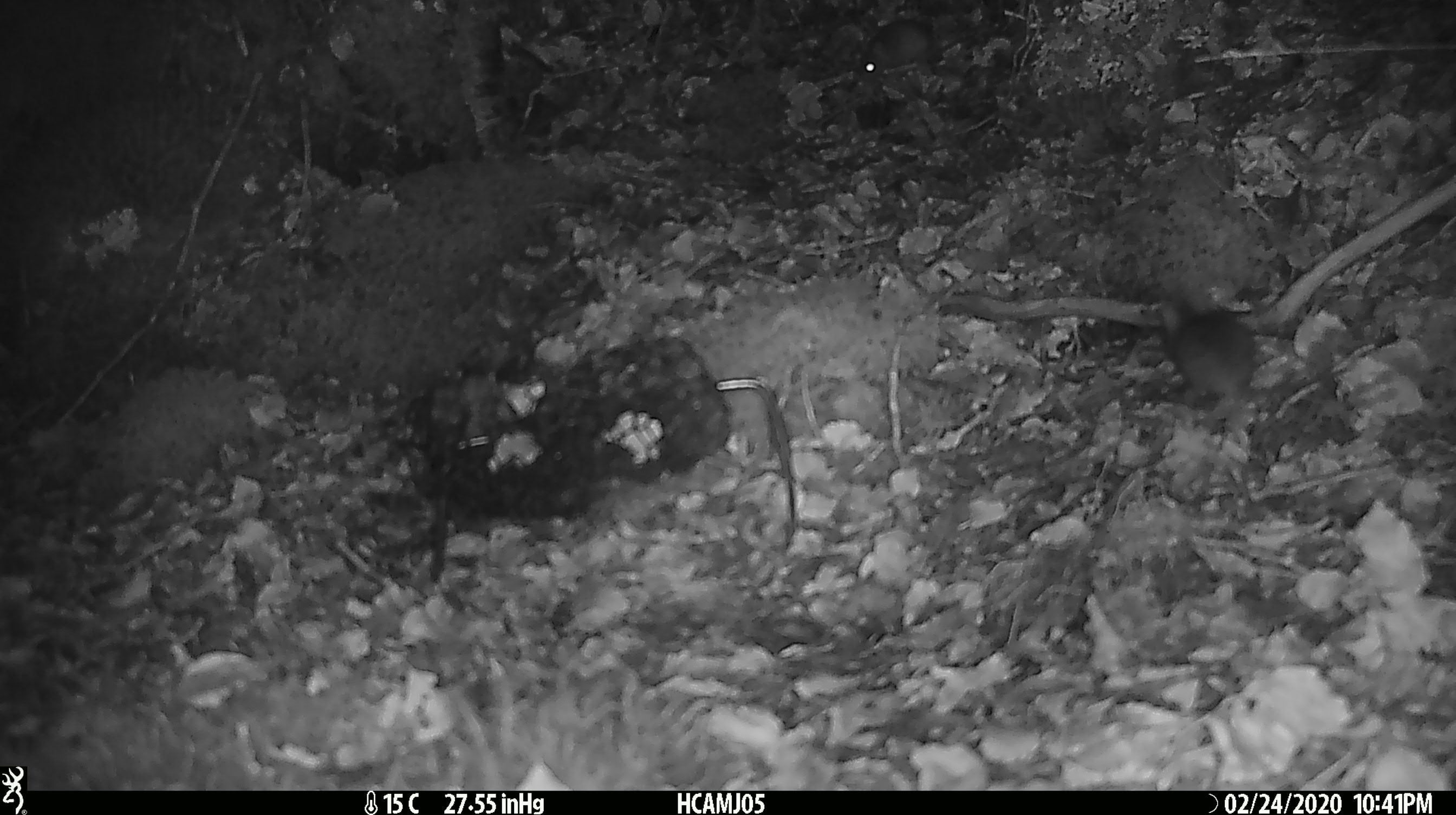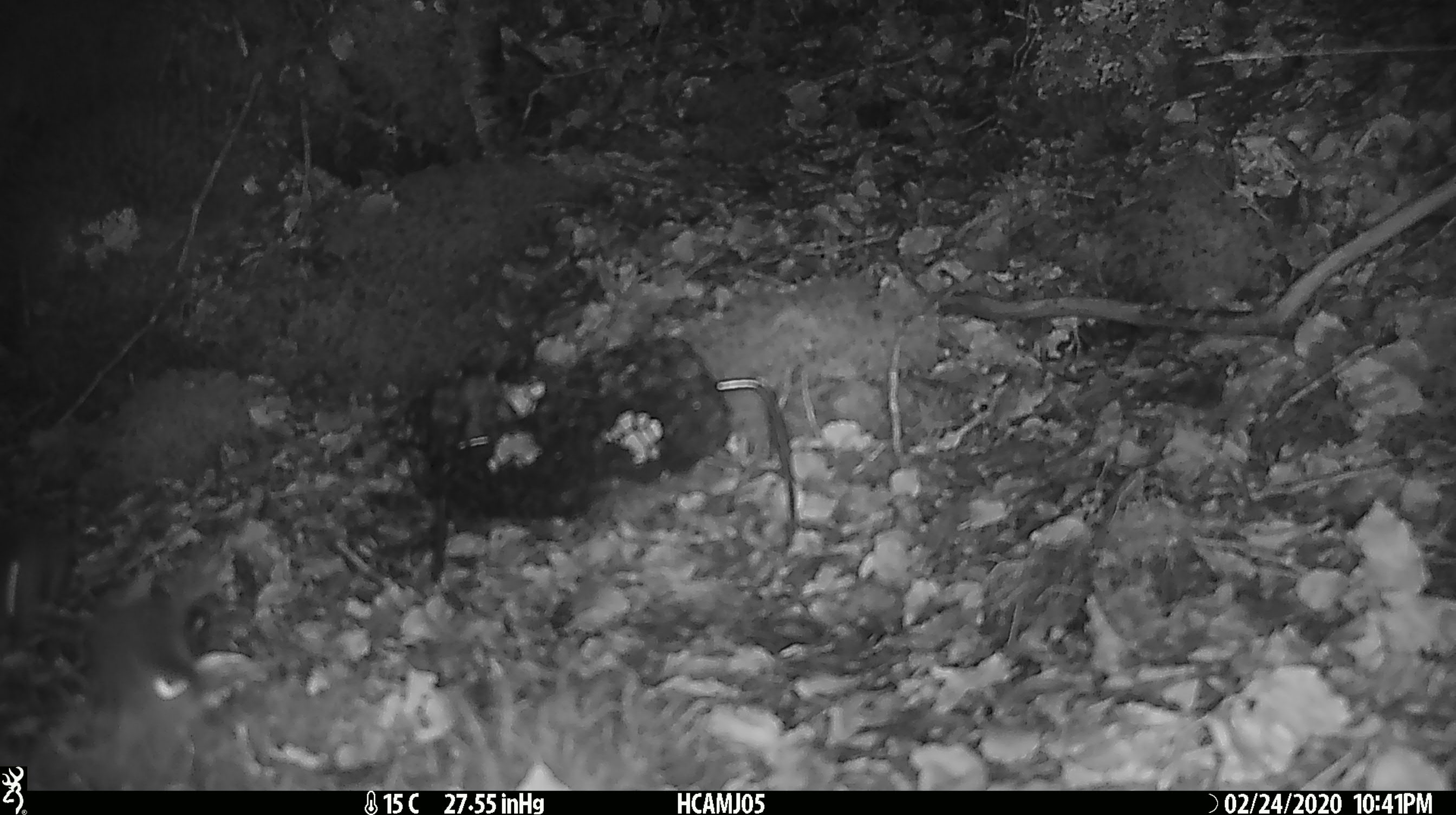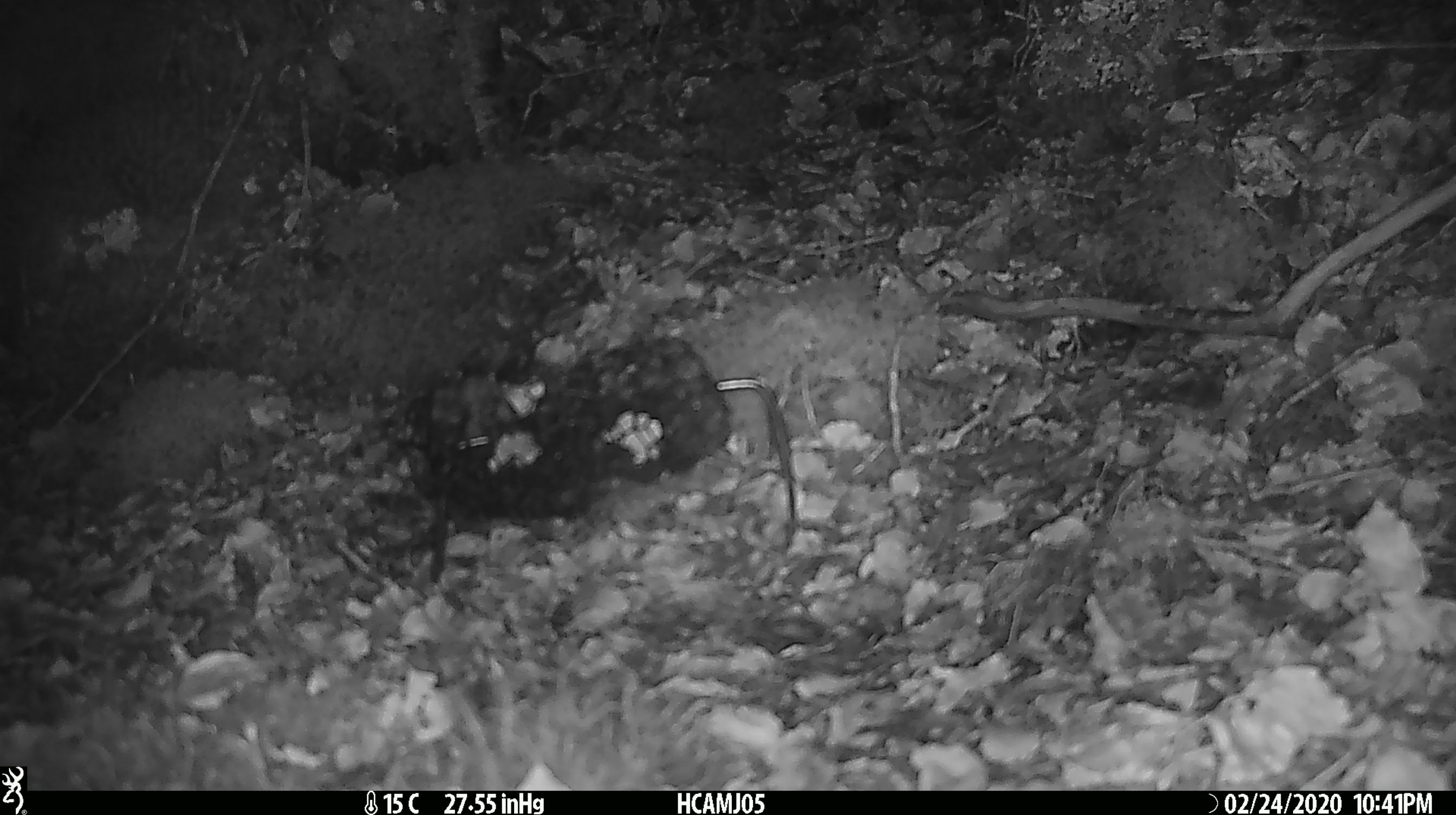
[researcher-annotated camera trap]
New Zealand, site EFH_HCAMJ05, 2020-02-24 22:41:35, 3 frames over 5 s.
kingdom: Animalia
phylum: Chordata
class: Mammalia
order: Rodentia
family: Muridae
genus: Mus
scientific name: Mus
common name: mouse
Mouse (Mus).